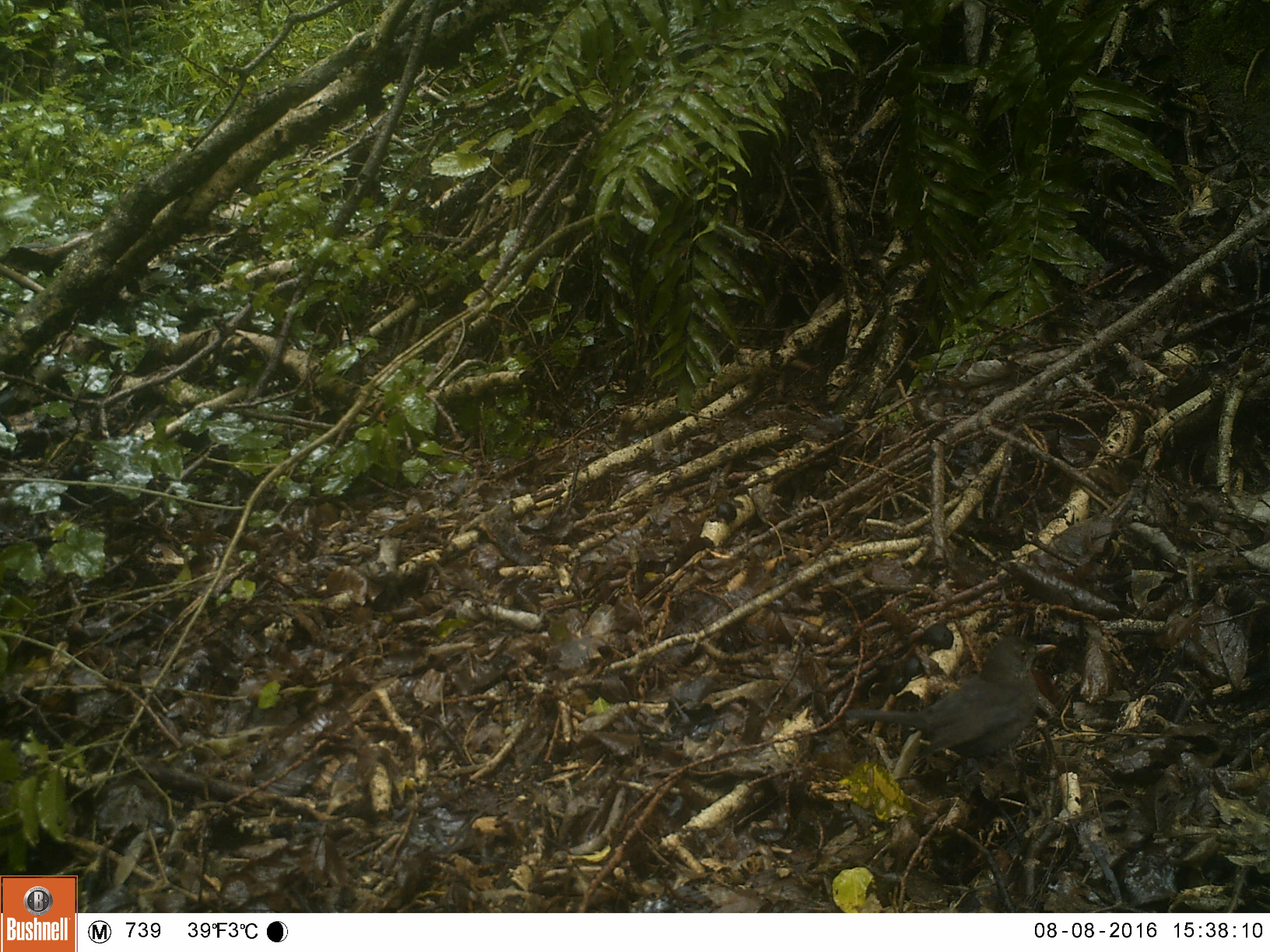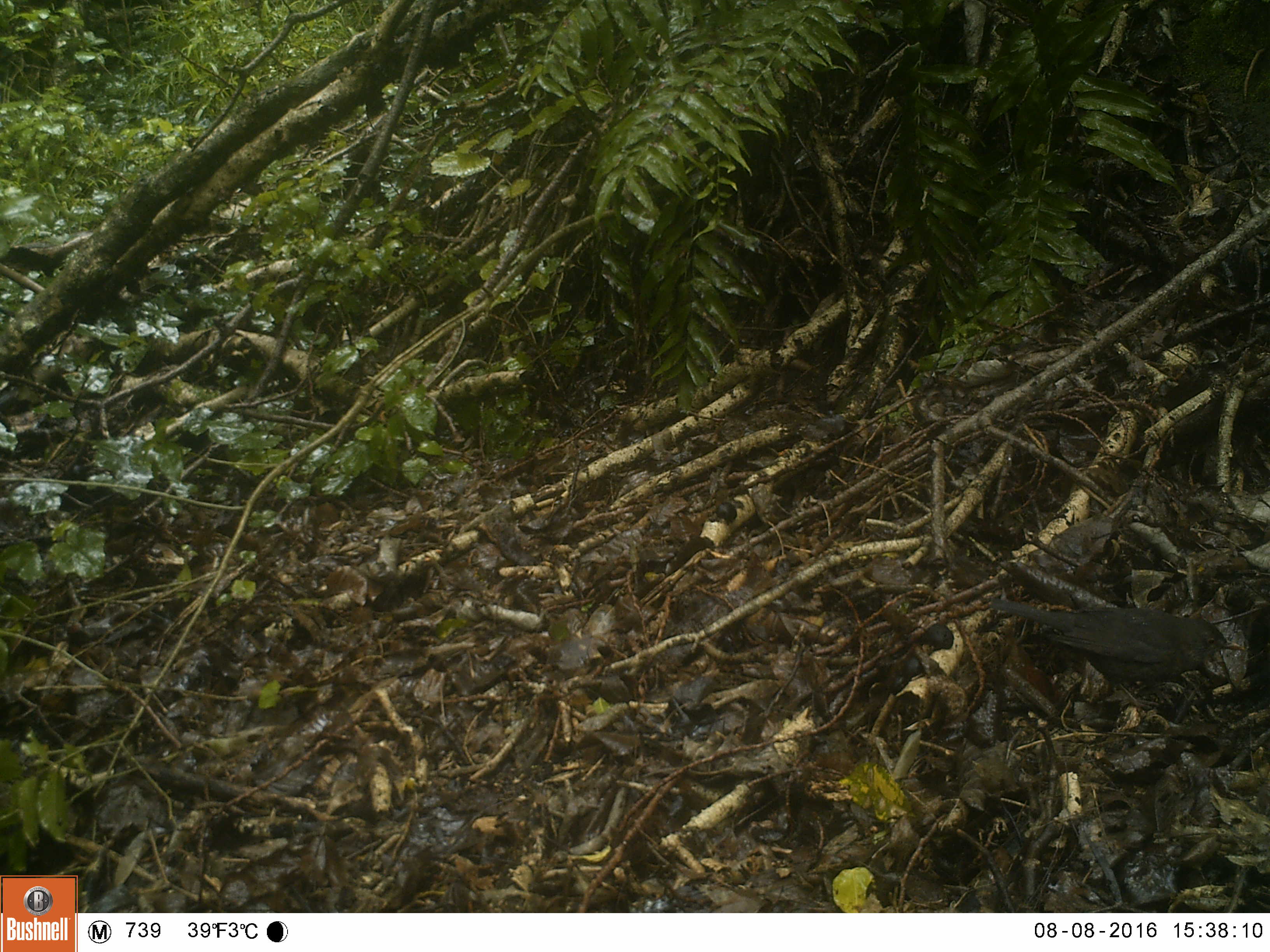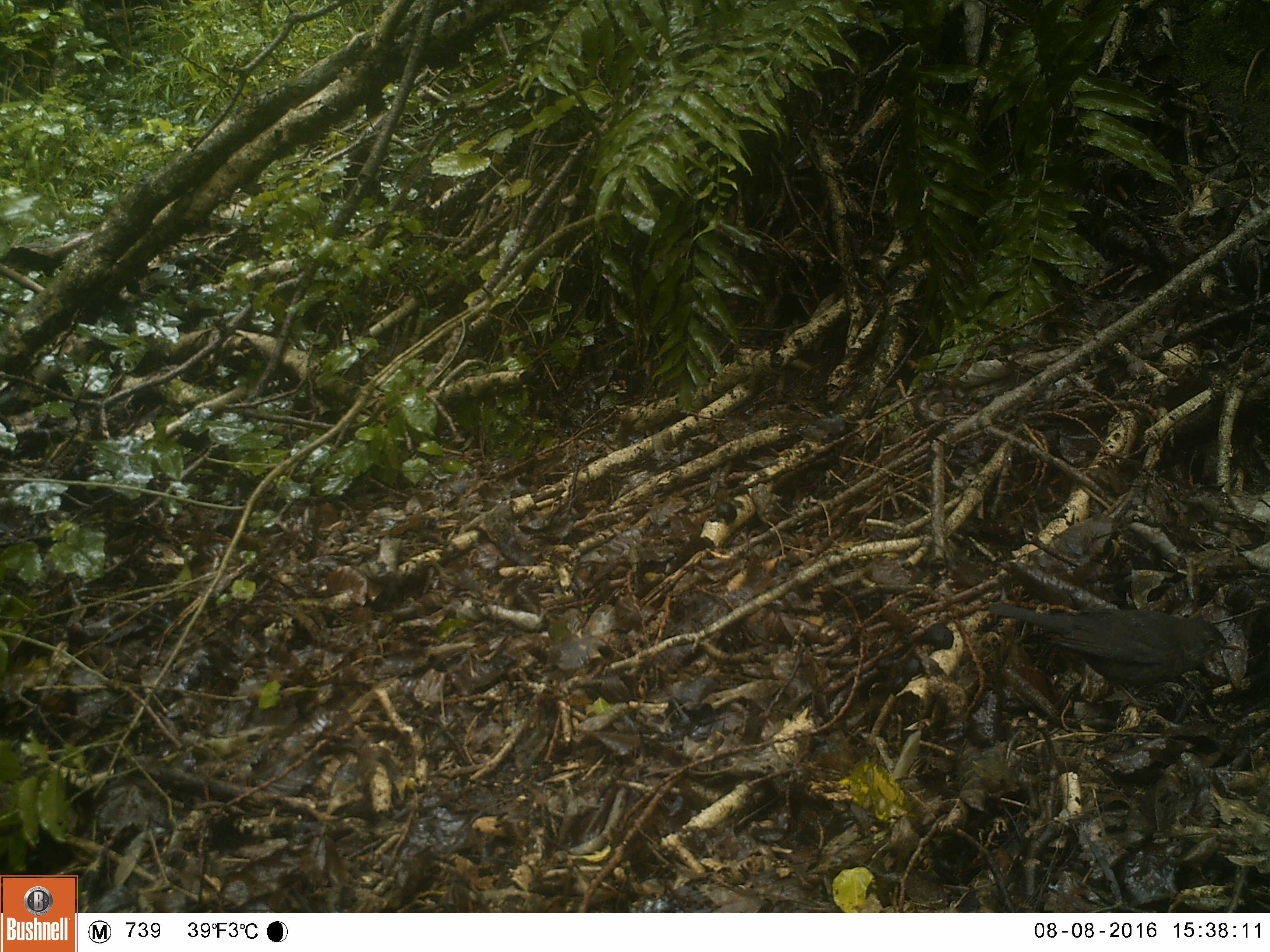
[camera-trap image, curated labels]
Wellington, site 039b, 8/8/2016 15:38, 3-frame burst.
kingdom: Animalia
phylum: Chordata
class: Aves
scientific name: Aves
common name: bird